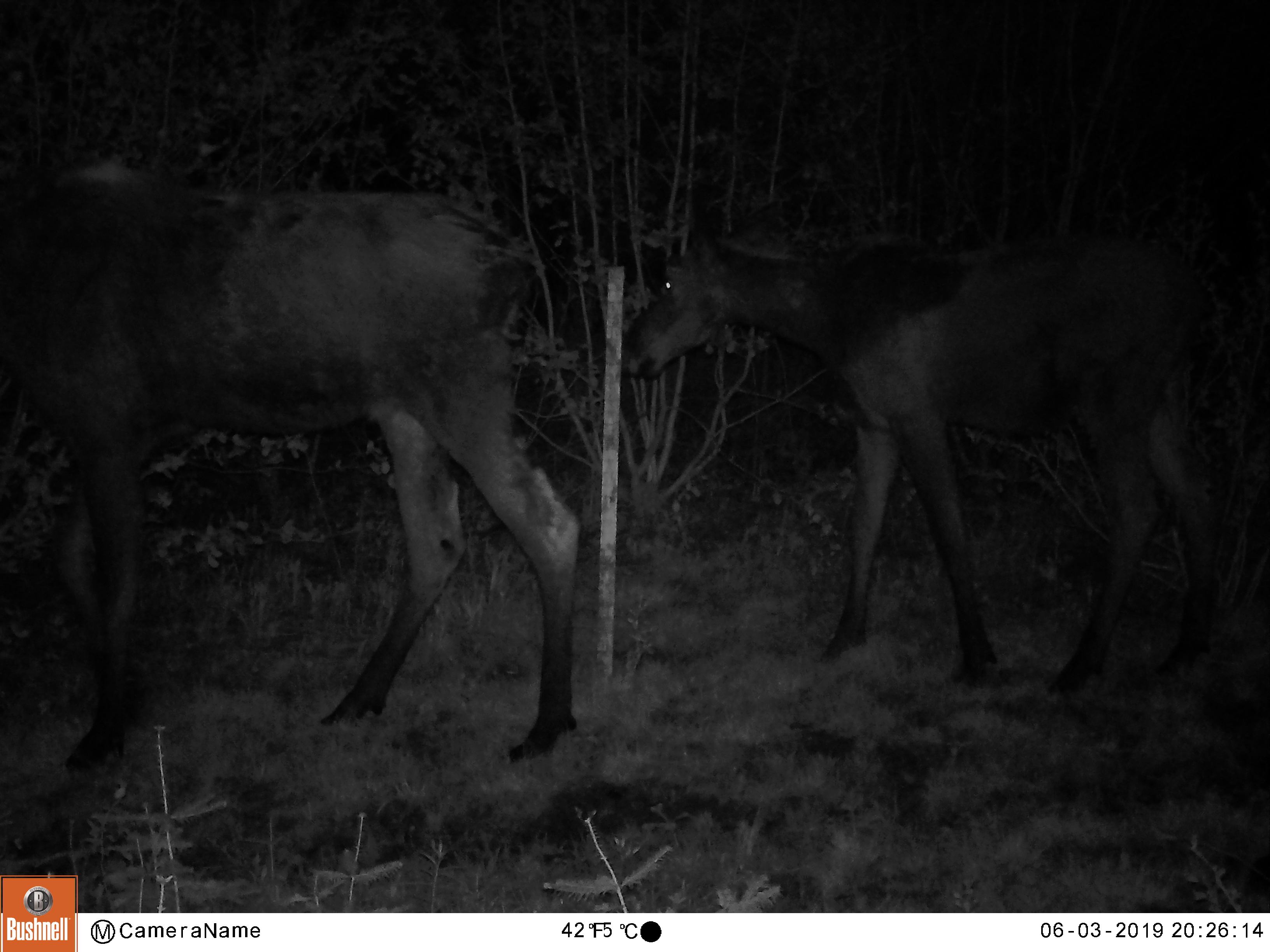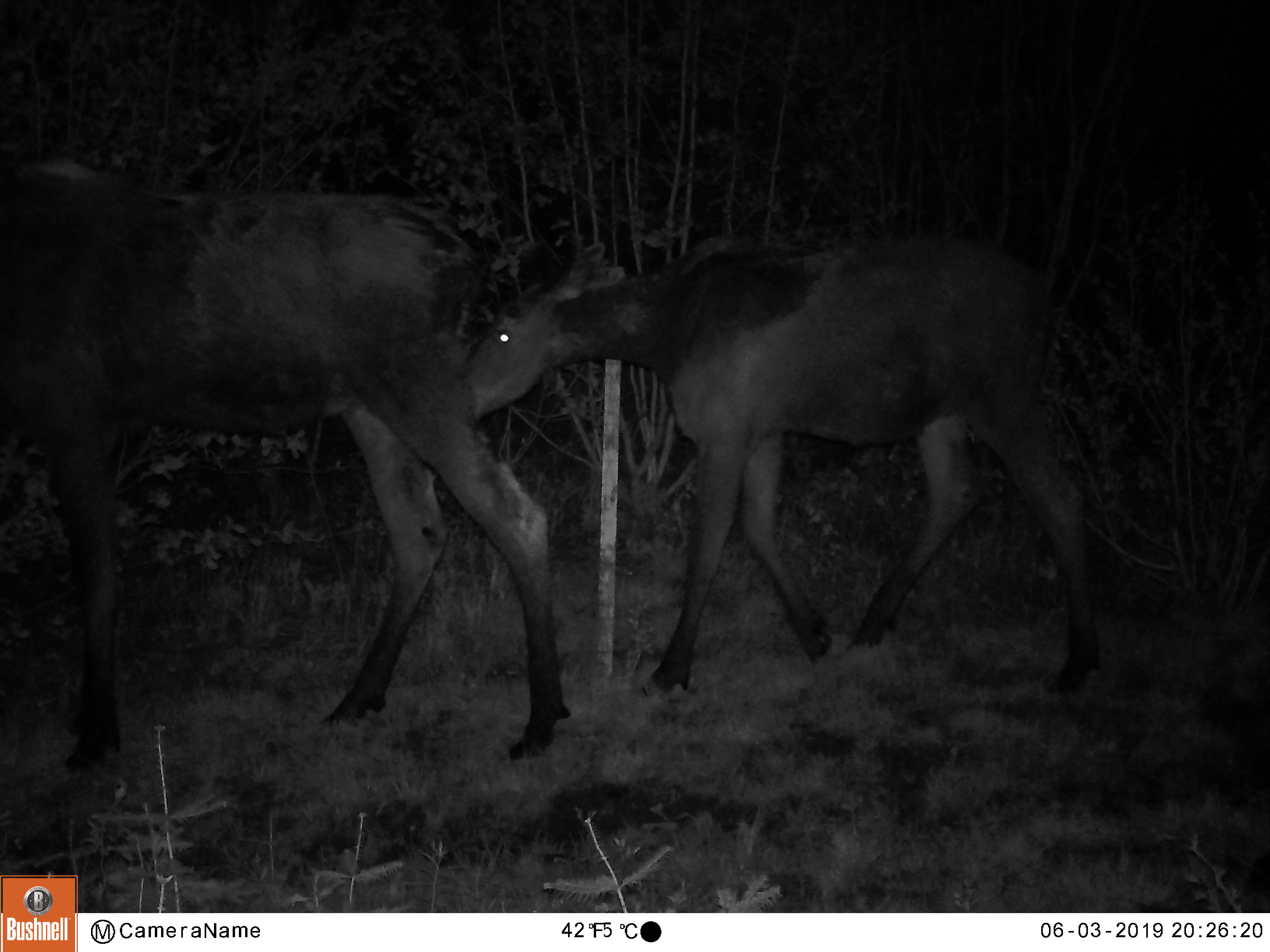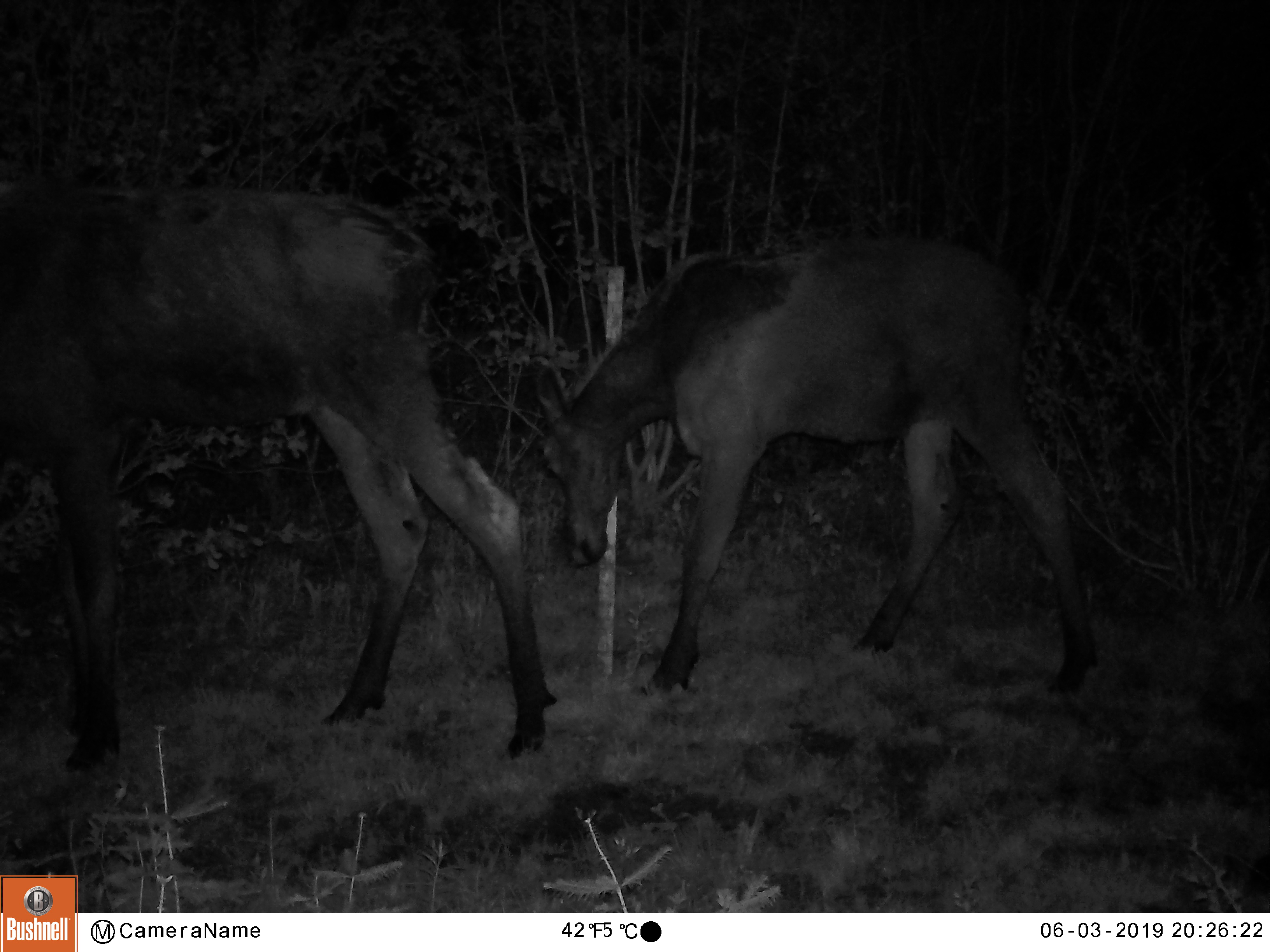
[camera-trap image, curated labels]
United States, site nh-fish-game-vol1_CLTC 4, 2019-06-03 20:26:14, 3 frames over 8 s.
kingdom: Animalia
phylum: Chordata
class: Mammalia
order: Artiodactyla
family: Cervidae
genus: Alces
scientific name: Alces alces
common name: moose